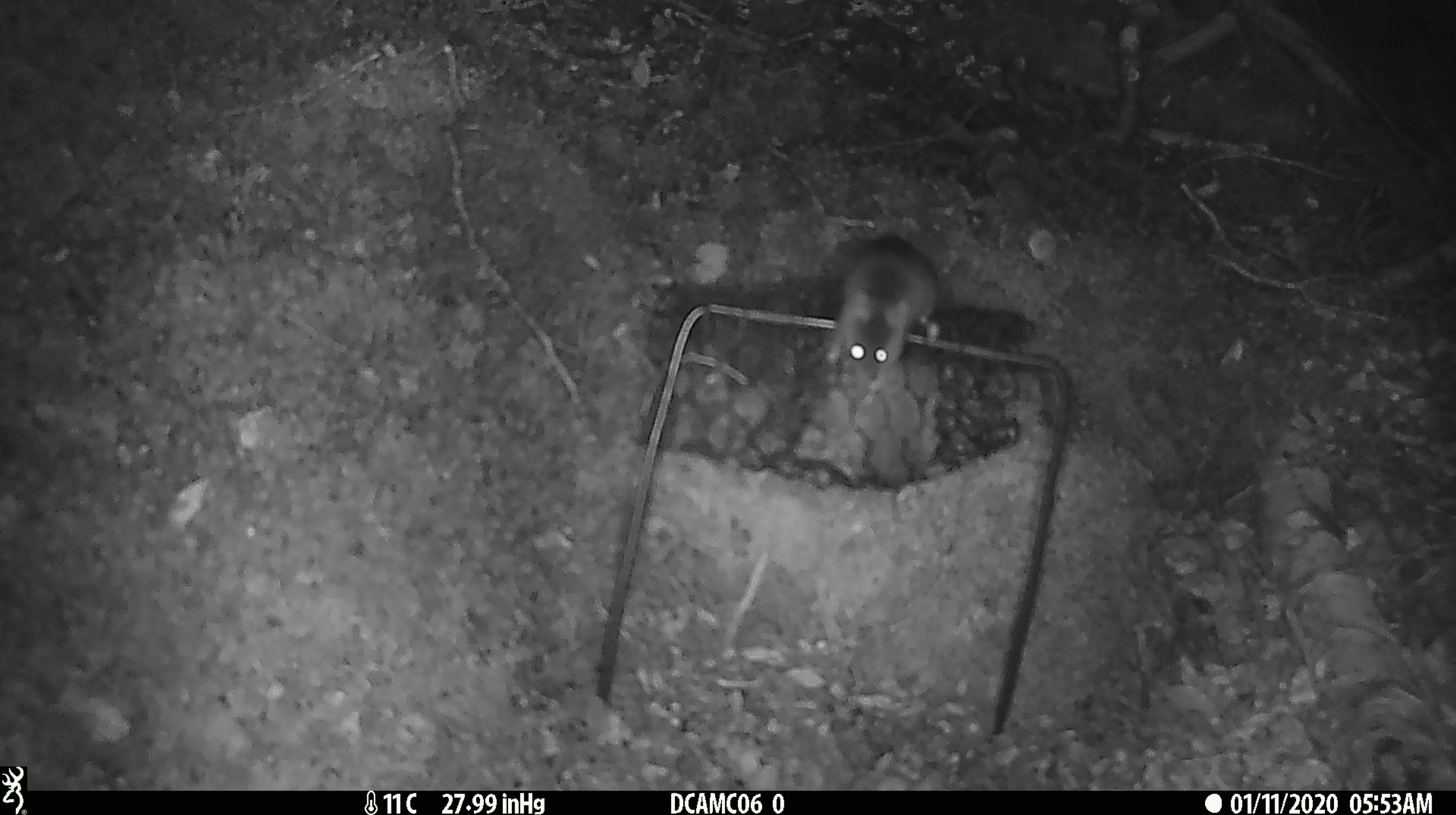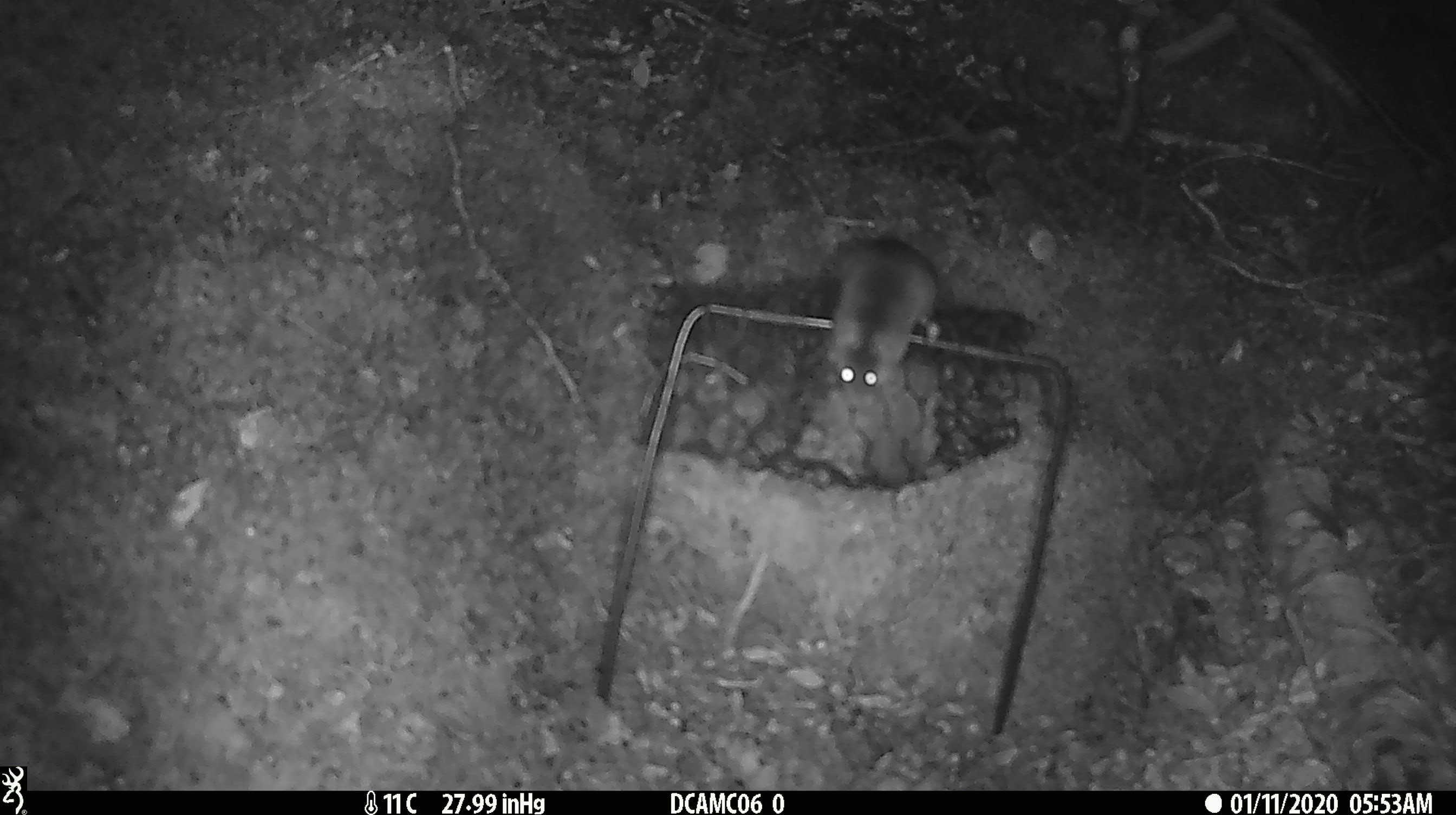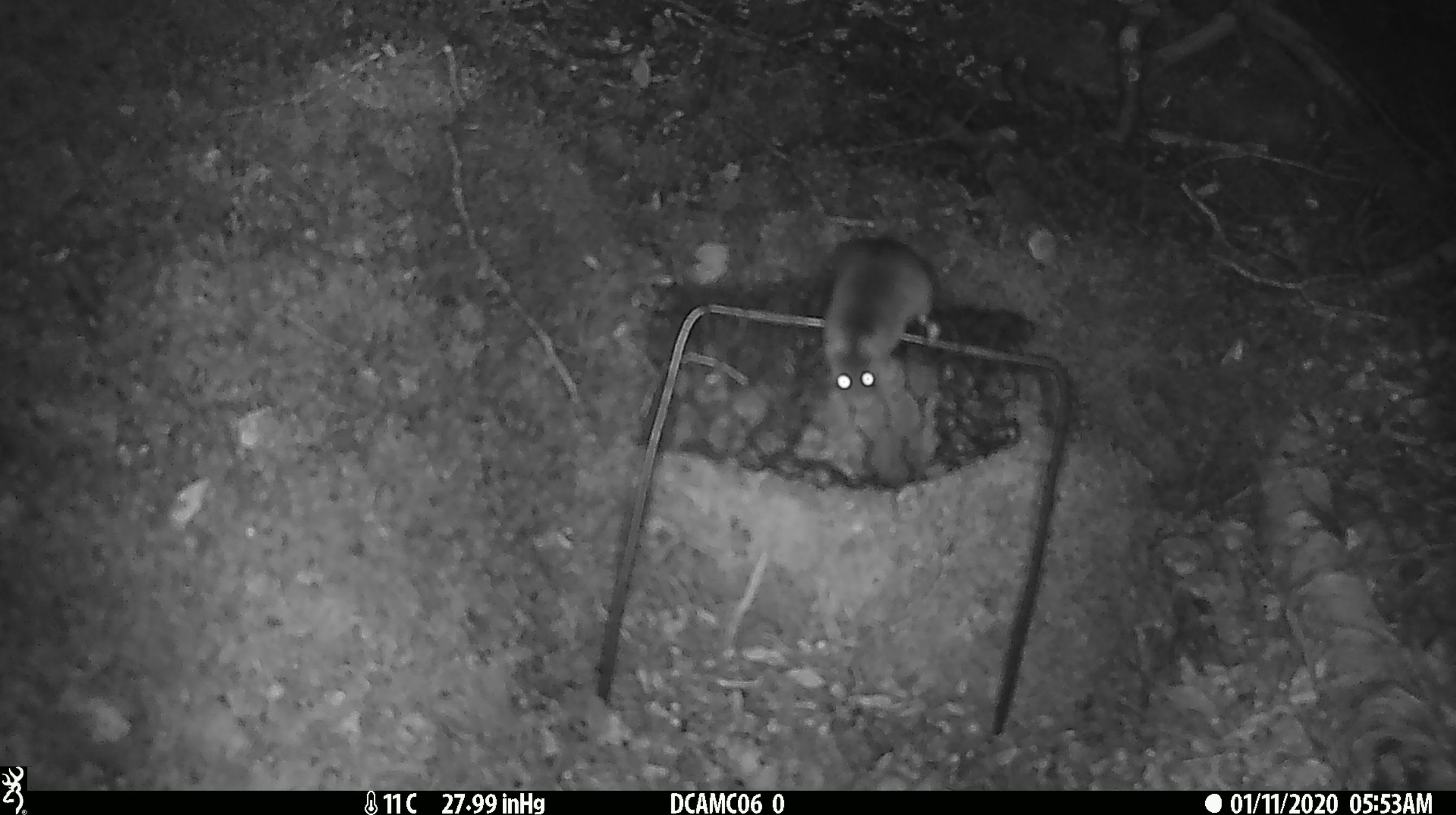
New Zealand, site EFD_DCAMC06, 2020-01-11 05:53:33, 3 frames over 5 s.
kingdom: Animalia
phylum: Chordata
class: Mammalia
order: Rodentia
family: Muridae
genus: Mus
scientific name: Mus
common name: mouse